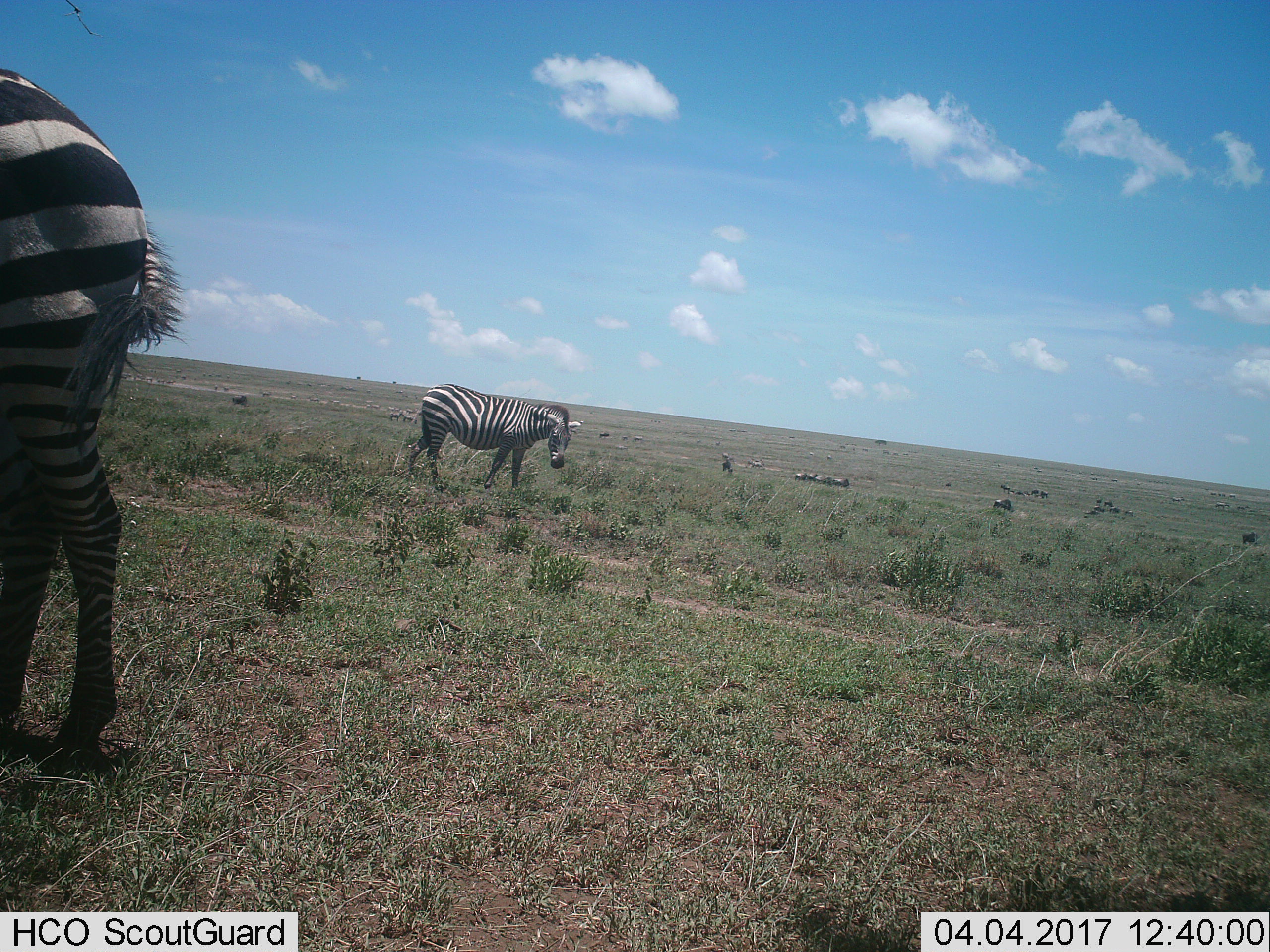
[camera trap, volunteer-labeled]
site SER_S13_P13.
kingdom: Animalia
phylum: Chordata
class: Mammalia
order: Perissodactyla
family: Equidae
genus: Equus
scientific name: Equus quagga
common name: plains zebra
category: zebraplains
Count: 11-50.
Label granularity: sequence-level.